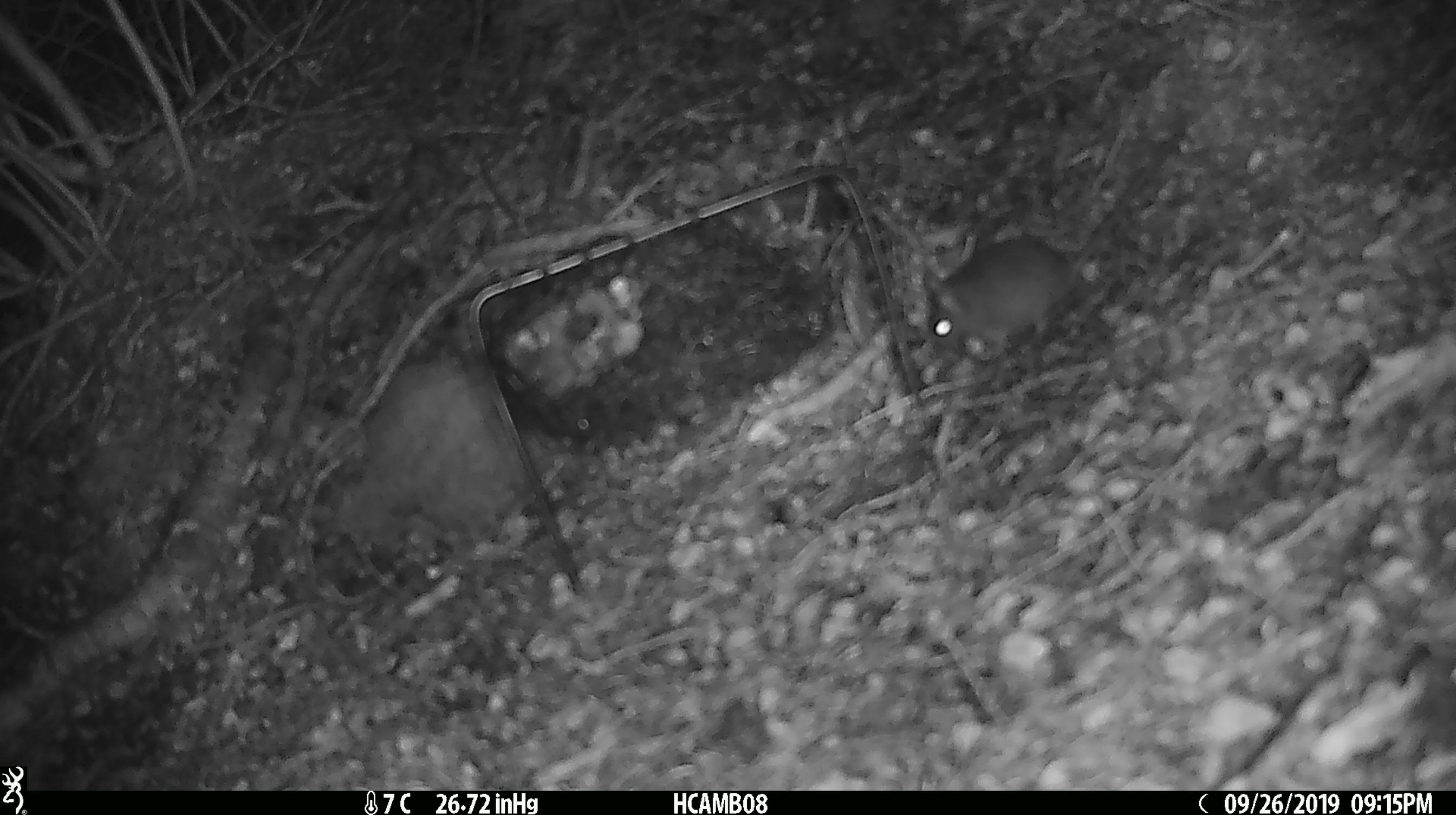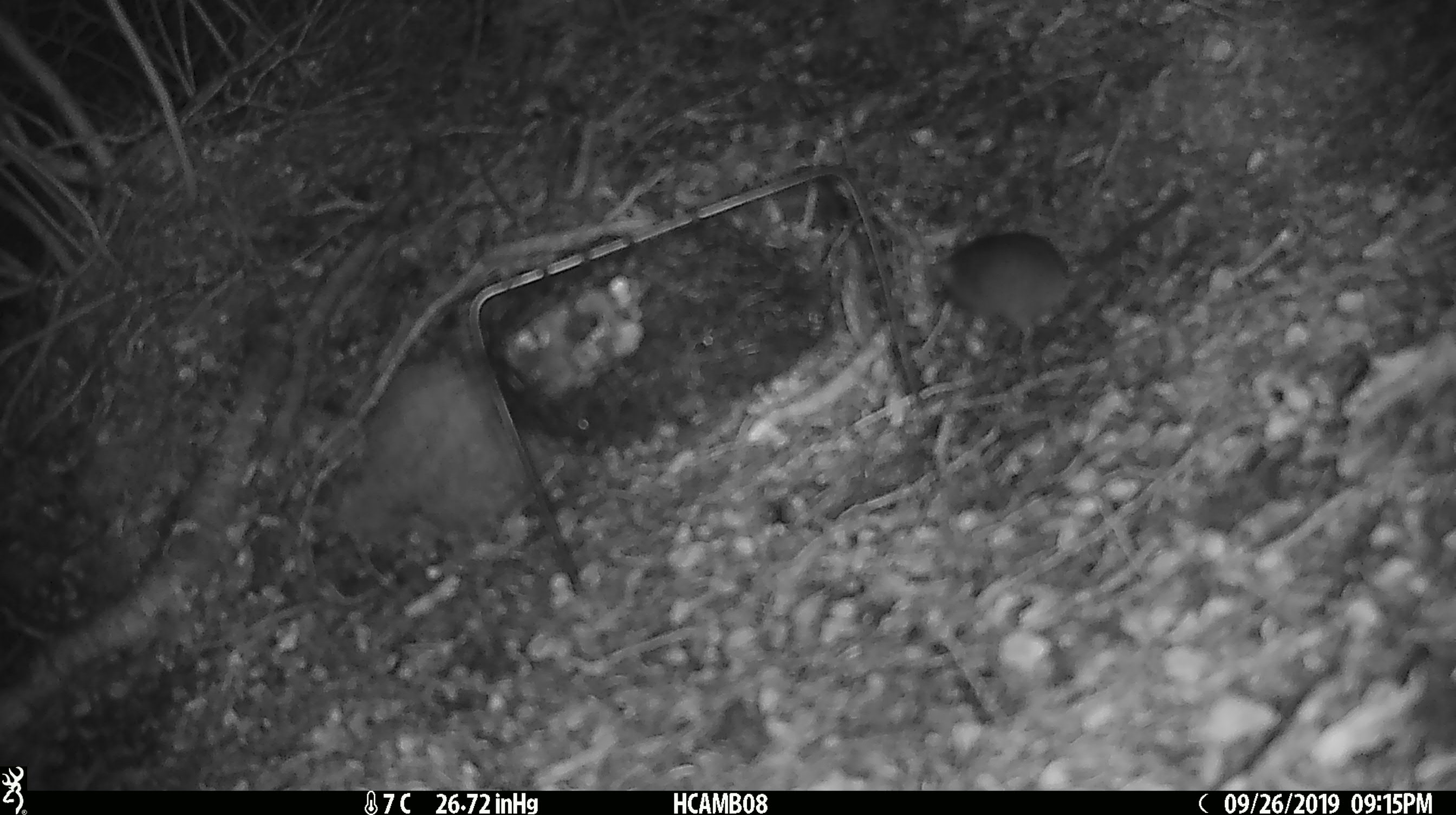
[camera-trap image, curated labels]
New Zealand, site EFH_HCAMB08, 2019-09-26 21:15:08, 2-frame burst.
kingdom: Animalia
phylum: Chordata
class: Mammalia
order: Rodentia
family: Muridae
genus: Mus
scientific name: Mus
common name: mouse